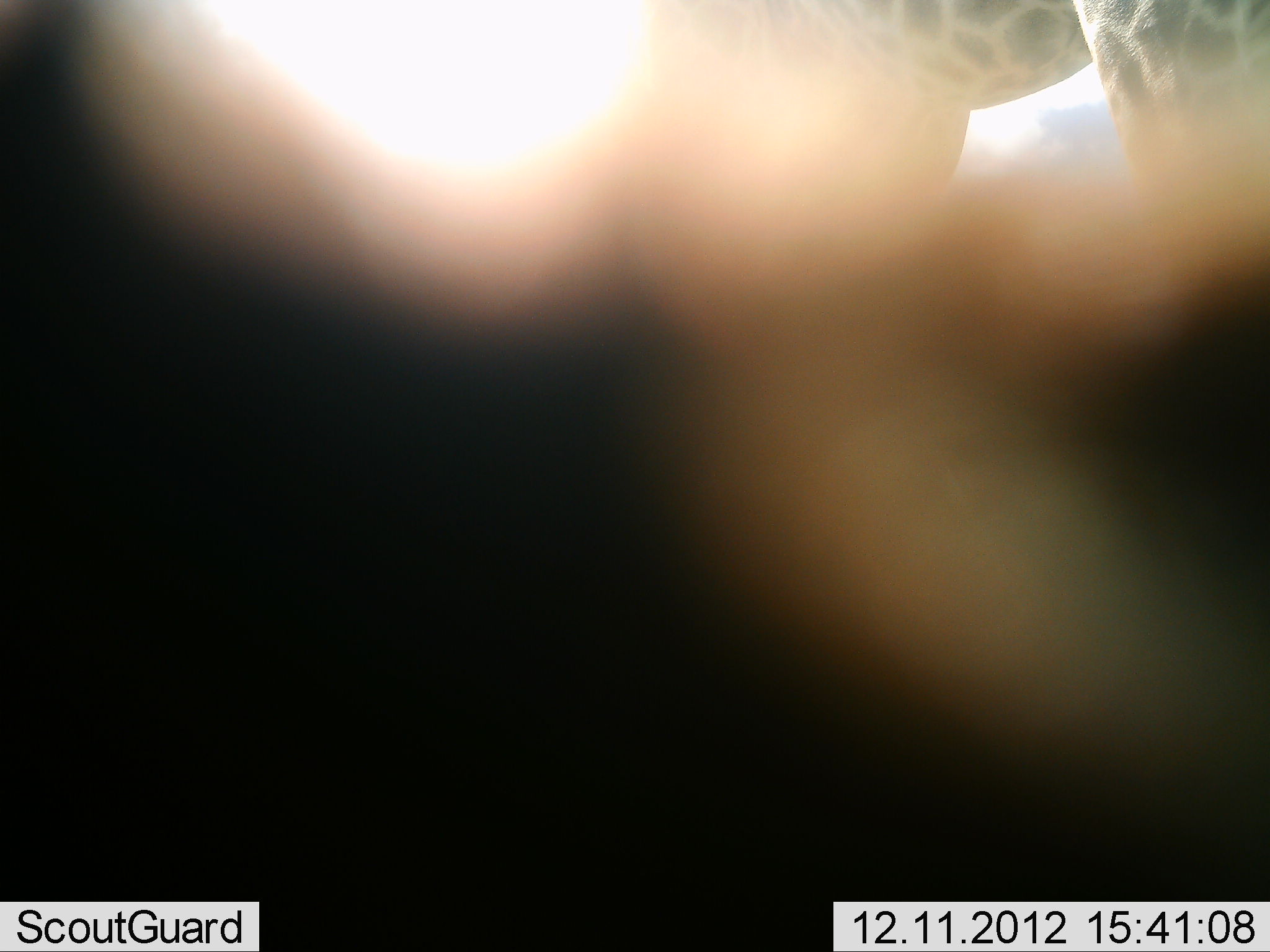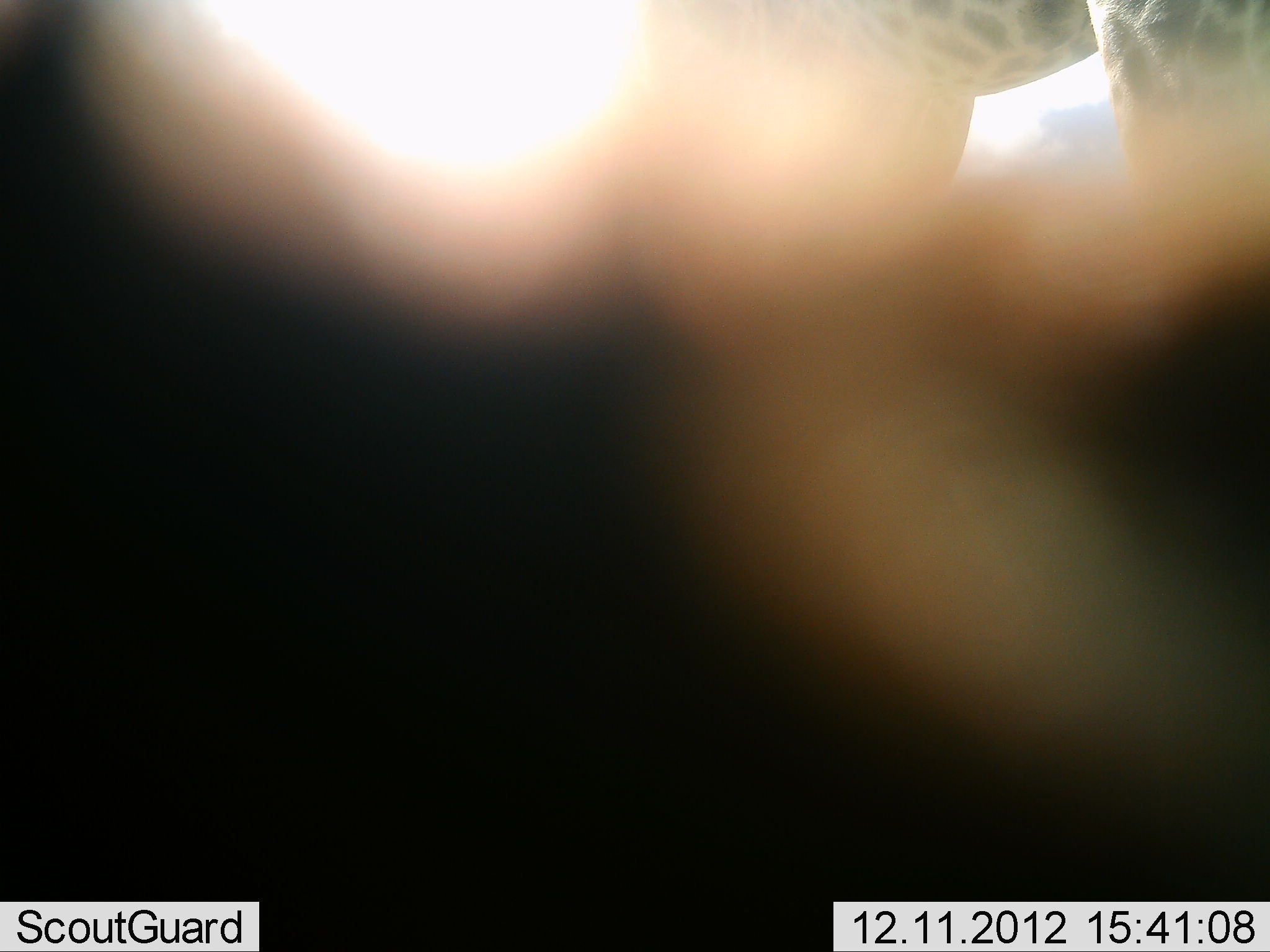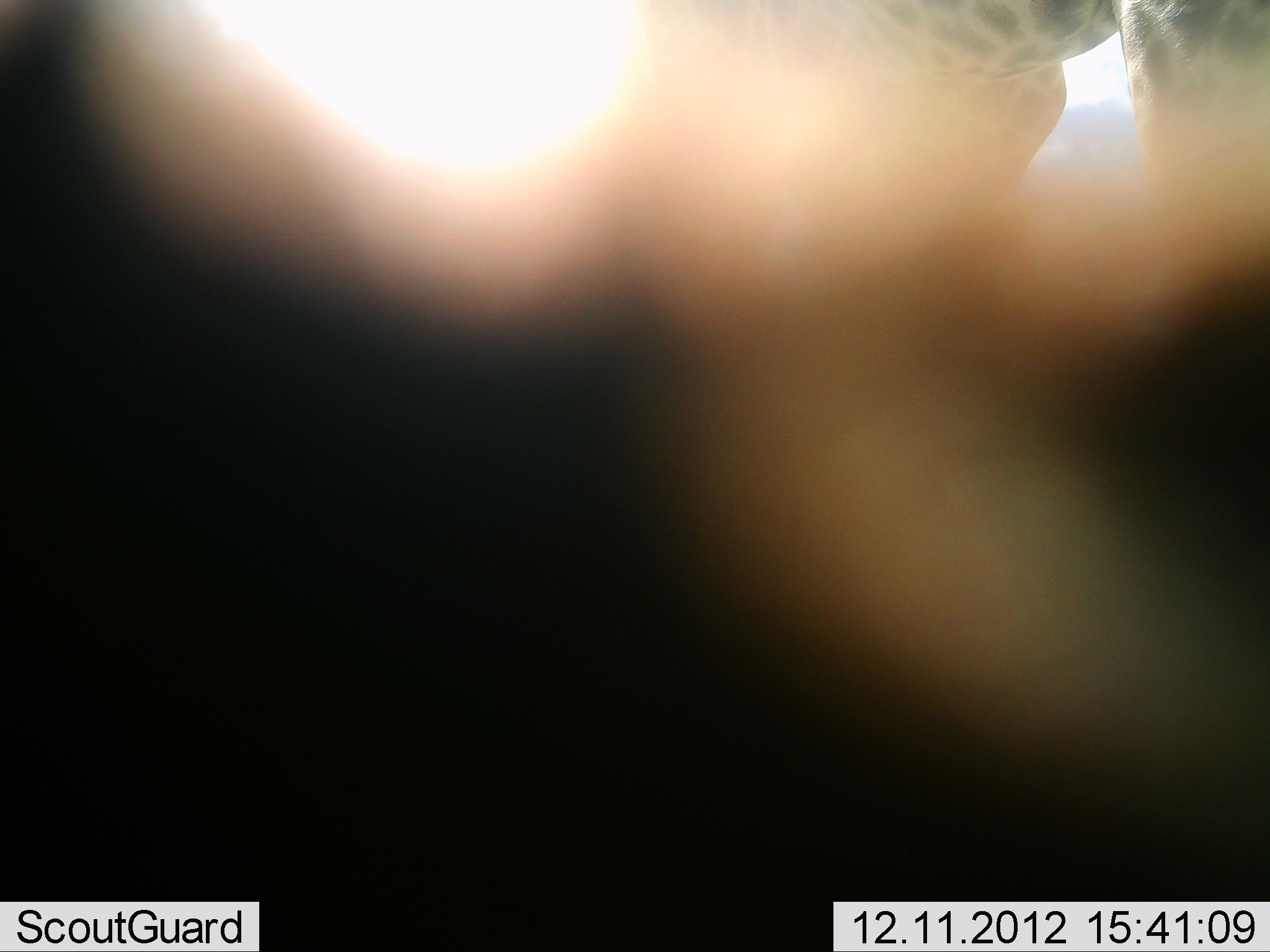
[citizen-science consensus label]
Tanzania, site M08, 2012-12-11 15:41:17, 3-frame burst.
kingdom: Animalia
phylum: Chordata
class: Mammalia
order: Artiodactyla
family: Giraffidae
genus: Giraffa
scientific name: Giraffa camelopardalis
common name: giraffe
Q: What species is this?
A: Giraffe (Giraffa camelopardalis).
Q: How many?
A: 1.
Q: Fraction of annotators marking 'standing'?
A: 80%.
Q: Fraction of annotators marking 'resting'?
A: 0%.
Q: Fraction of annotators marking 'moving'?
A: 20%.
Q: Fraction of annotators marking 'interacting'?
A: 0%.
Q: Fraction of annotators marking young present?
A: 0%.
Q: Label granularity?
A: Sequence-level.